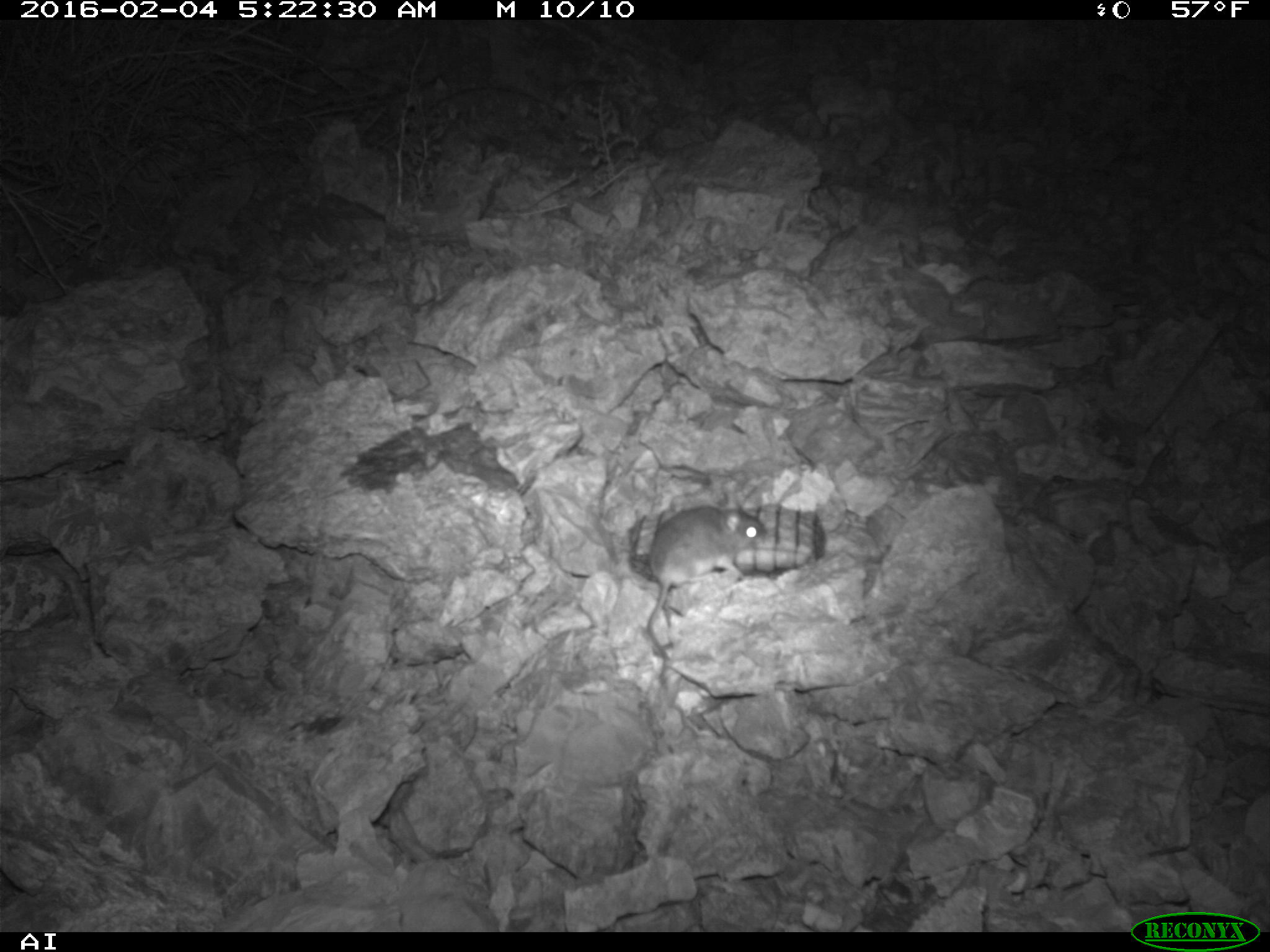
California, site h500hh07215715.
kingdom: Animalia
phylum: Chordata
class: Mammalia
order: Rodentia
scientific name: Rodentia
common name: rodent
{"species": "rodent (Rodentia)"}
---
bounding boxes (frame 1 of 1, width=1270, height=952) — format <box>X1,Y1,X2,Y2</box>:
rodent: <box>642,489,768,690</box>